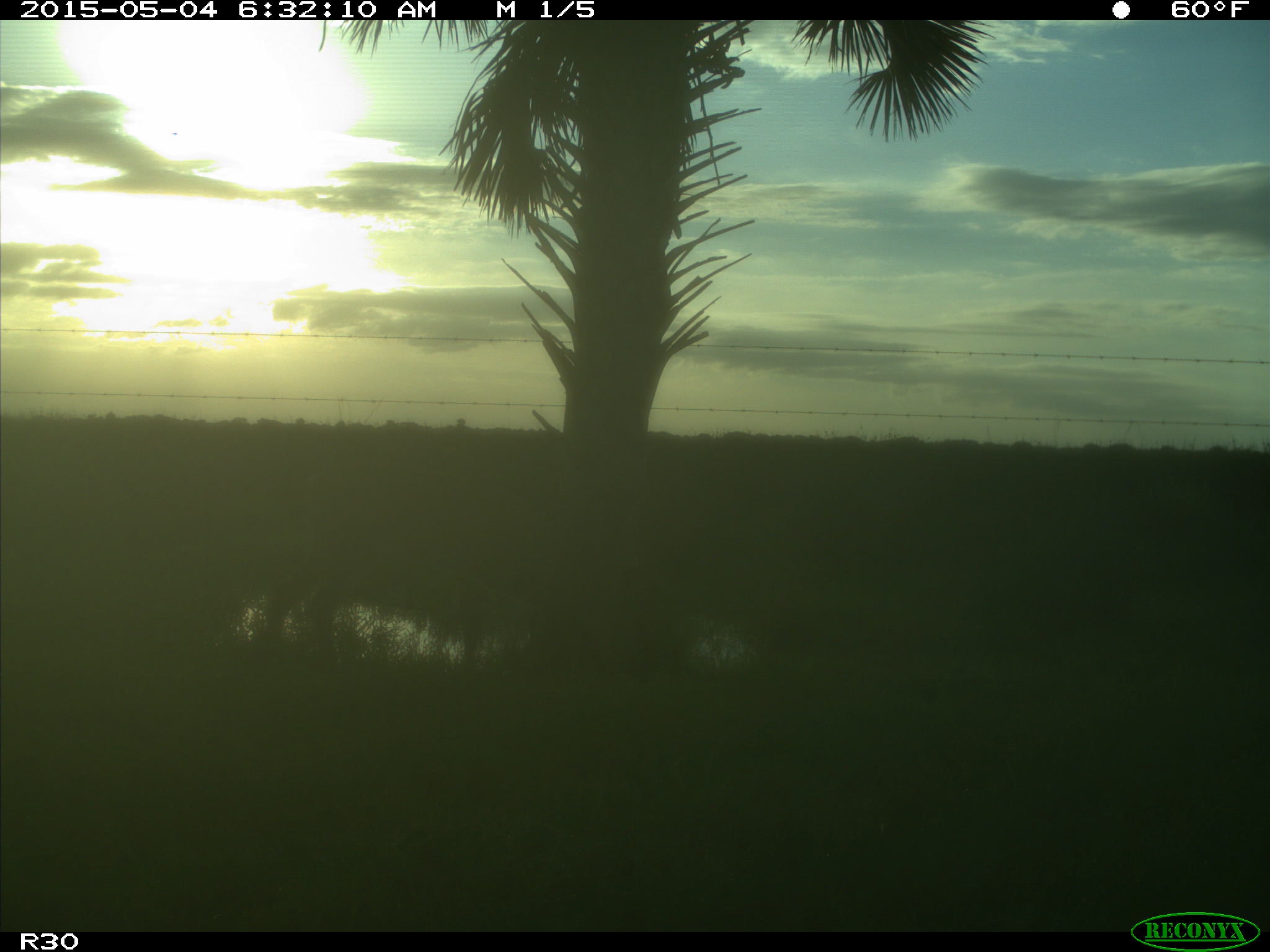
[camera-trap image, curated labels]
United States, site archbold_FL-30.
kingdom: Animalia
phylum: Chordata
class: Mammalia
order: Artiodactyla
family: Cervidae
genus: Odocoileus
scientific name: Odocoileus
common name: deer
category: unidentified deer